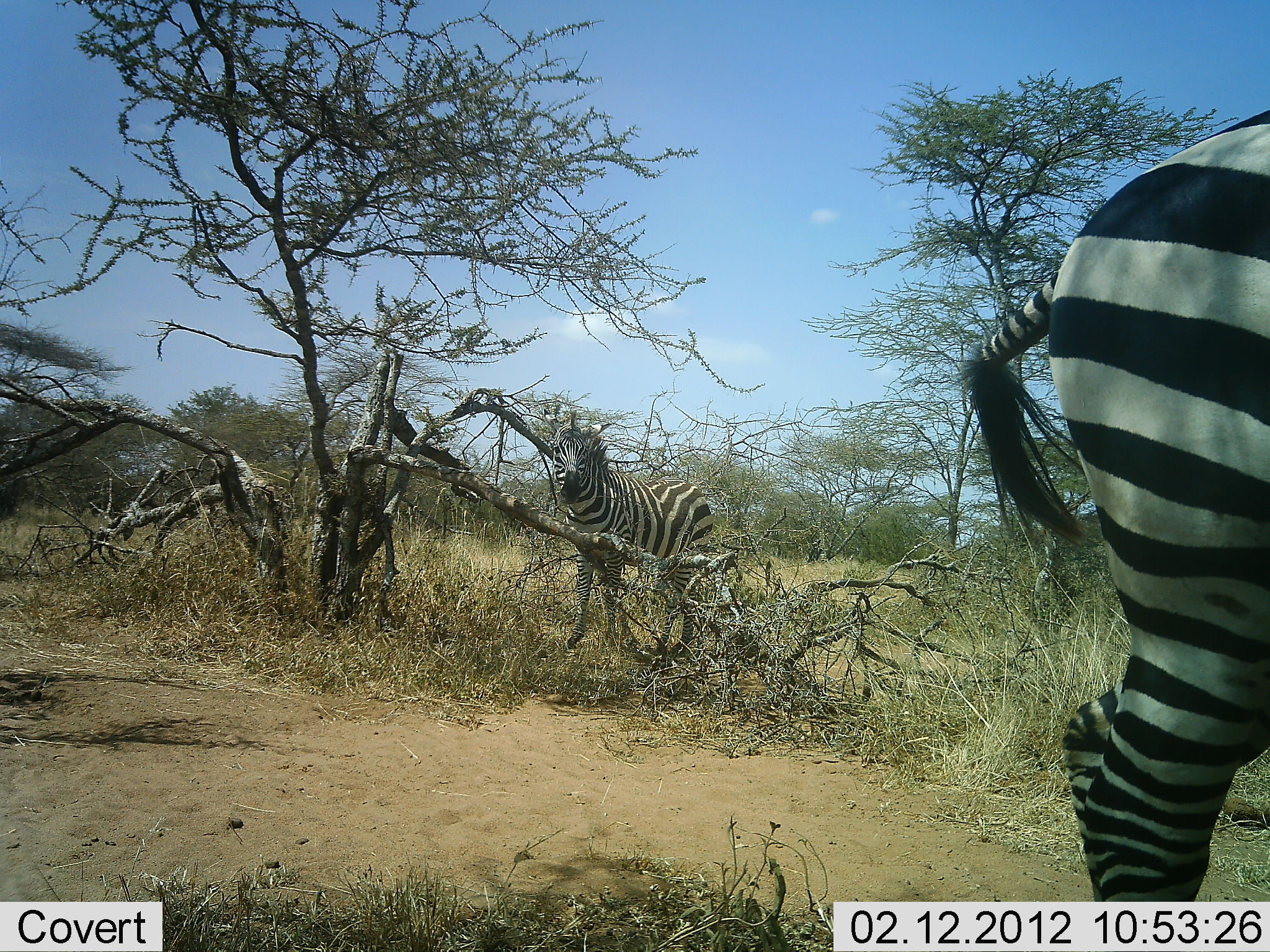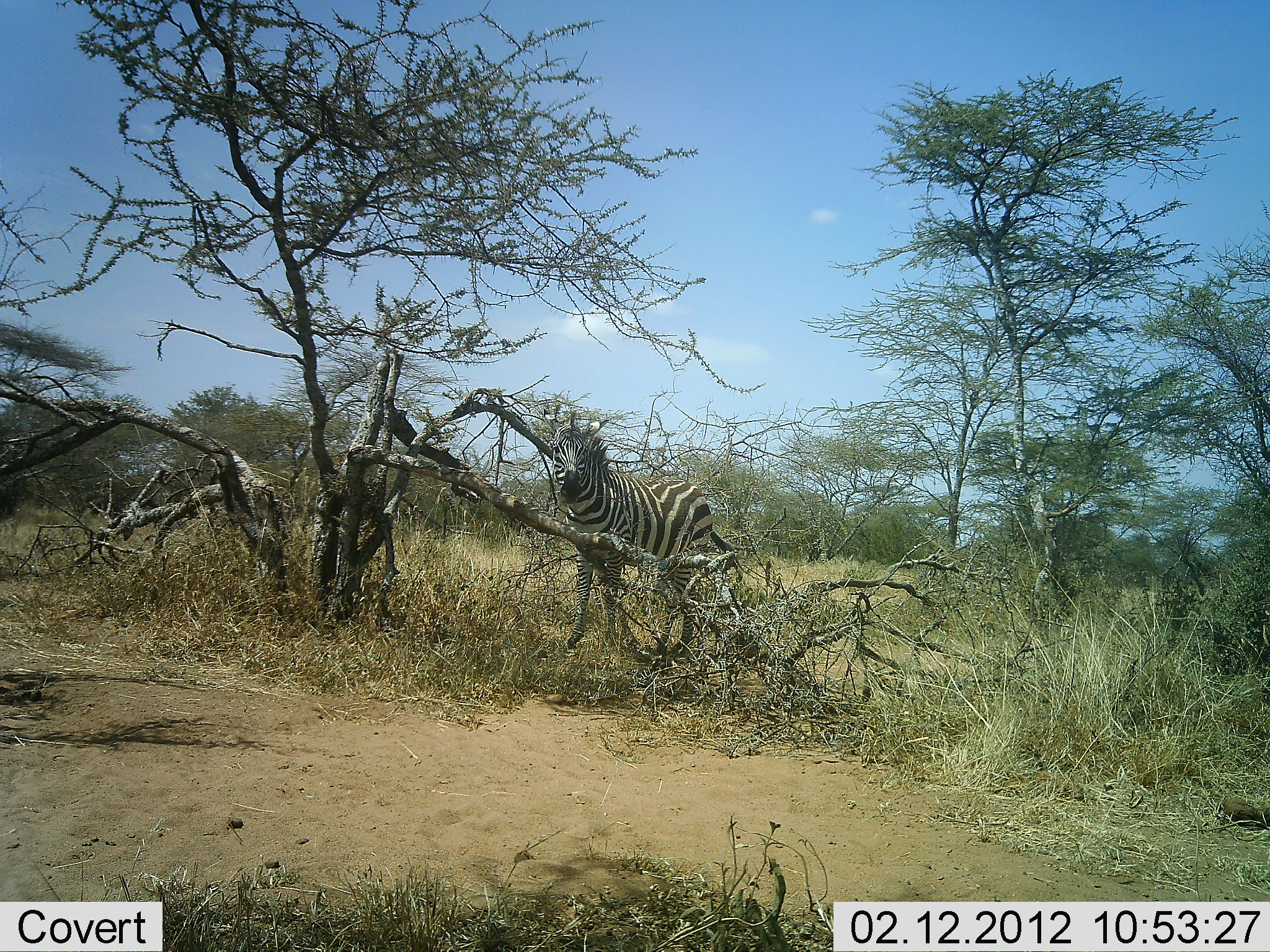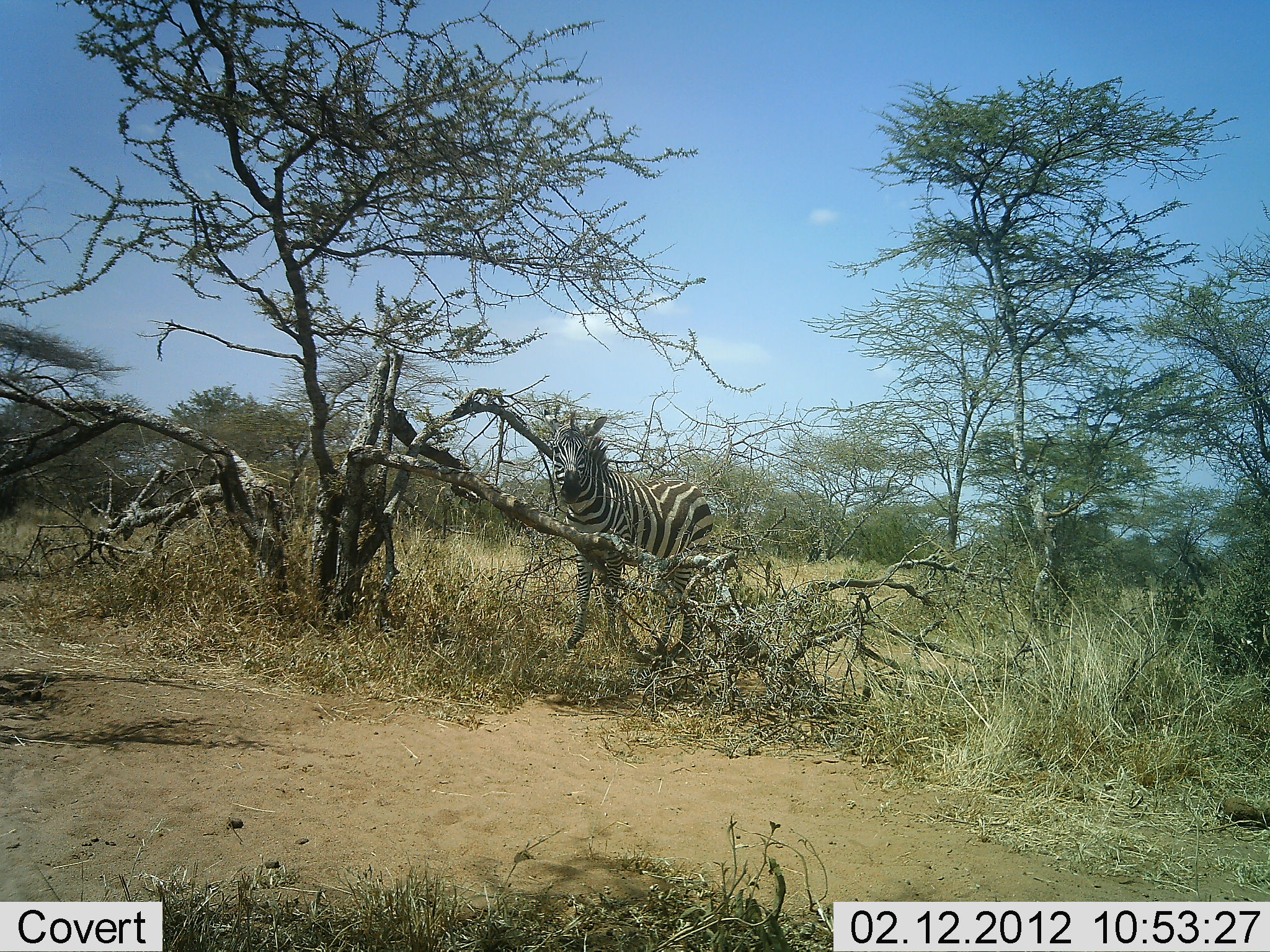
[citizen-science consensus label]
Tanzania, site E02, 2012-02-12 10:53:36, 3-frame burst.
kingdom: Animalia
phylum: Chordata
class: Mammalia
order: Perissodactyla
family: Equidae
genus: Equus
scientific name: Equus quagga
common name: plains zebra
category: zebra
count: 2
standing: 88%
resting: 0%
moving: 72%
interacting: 0%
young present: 0%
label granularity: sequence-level